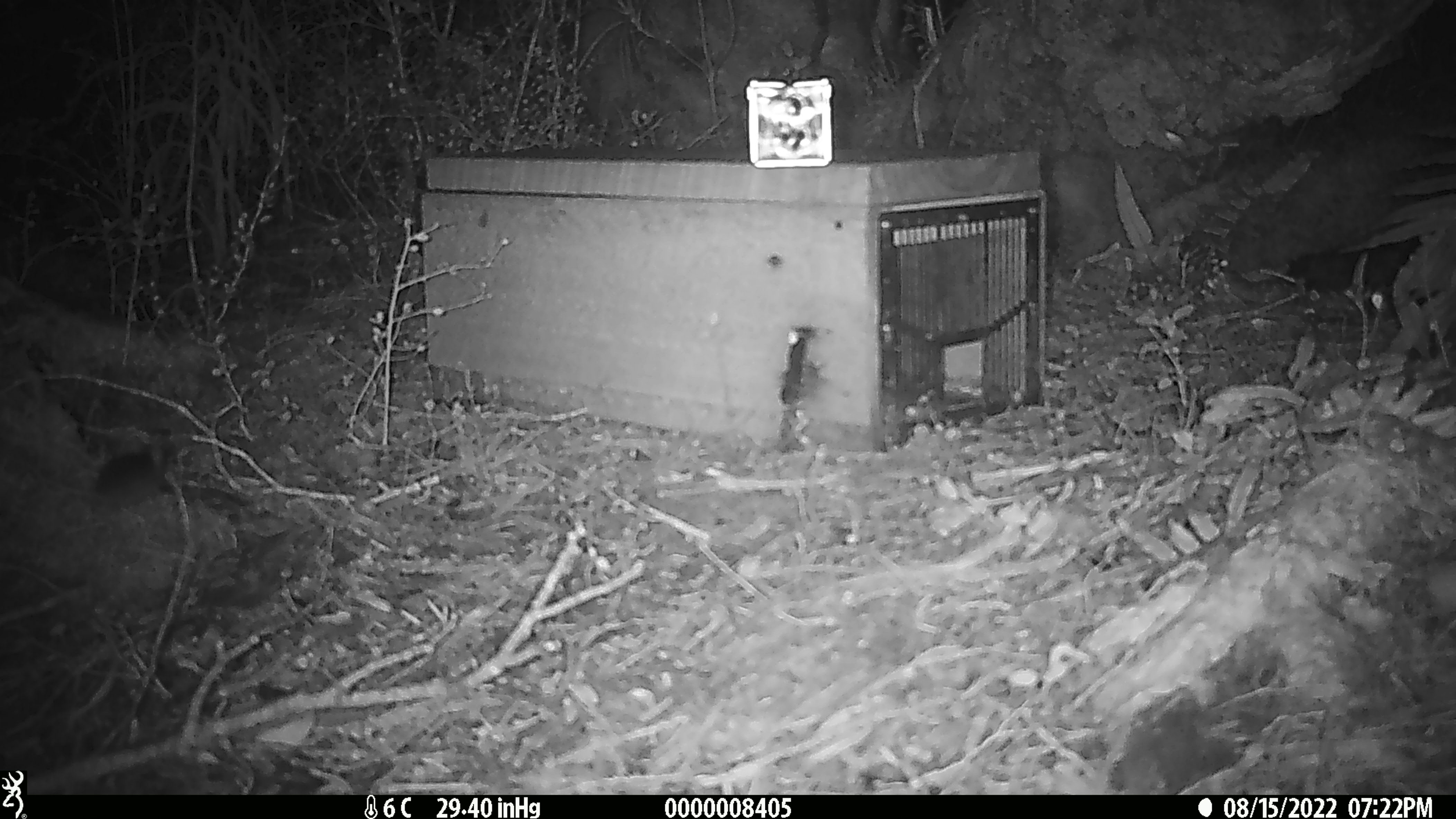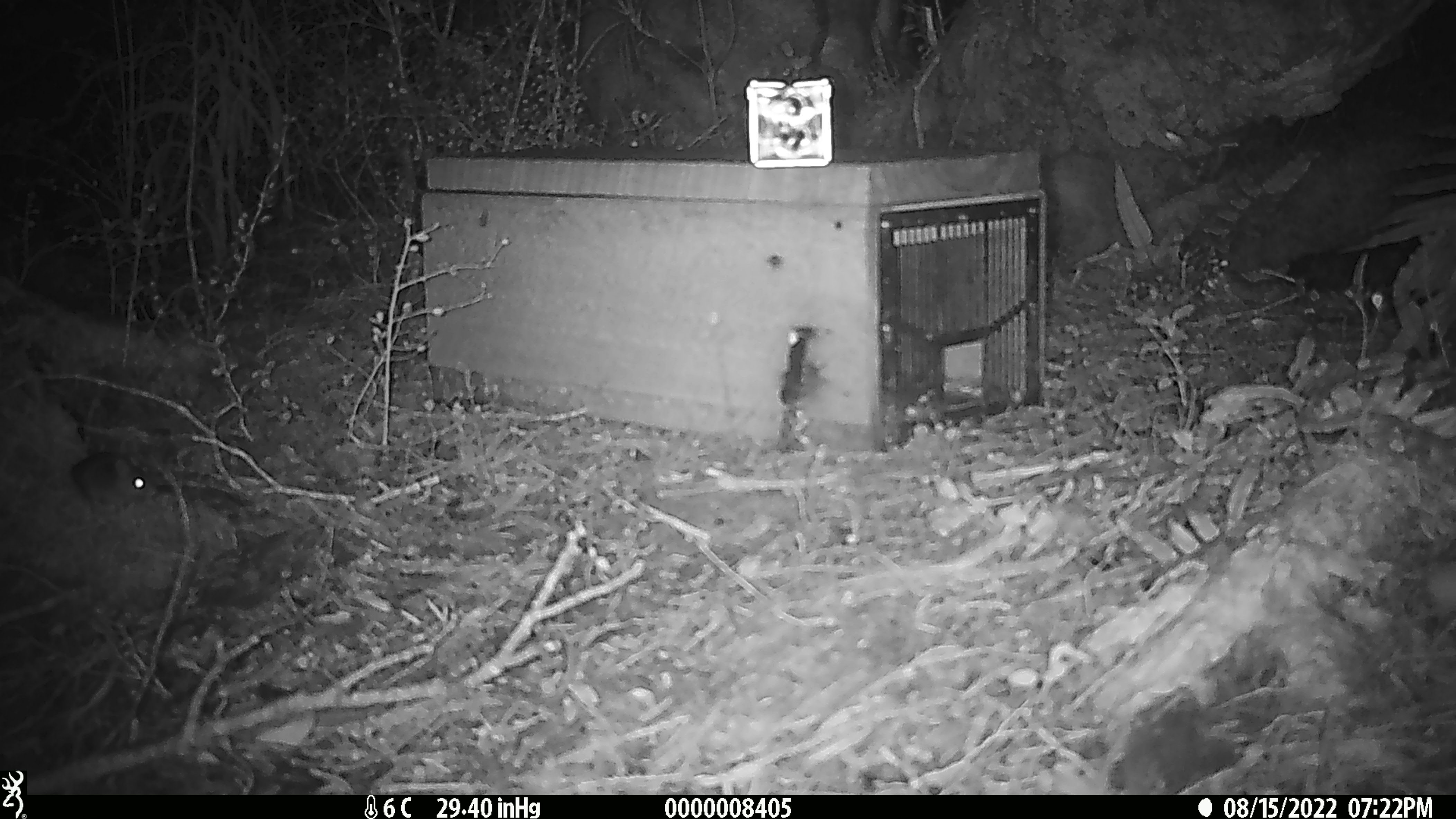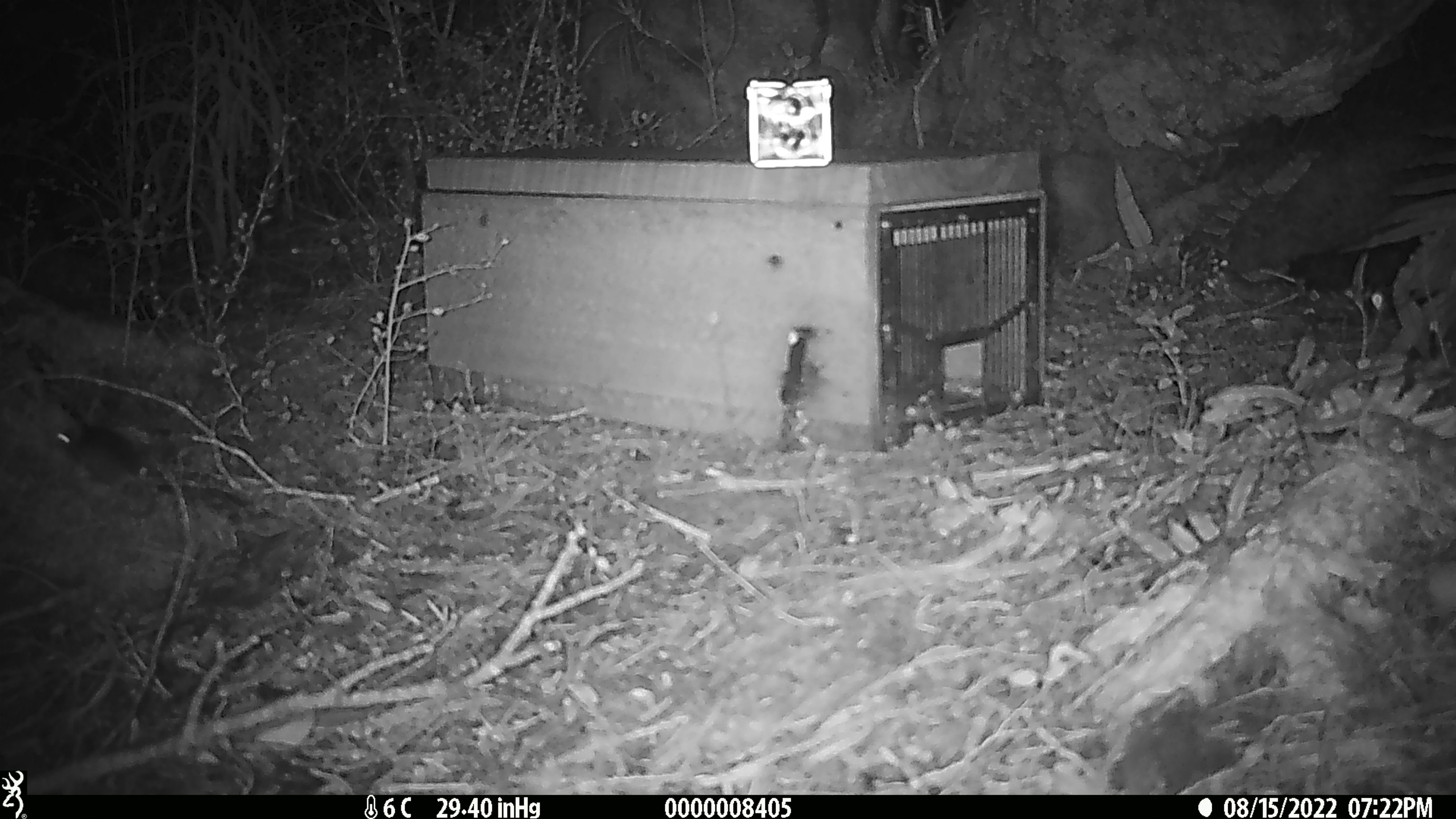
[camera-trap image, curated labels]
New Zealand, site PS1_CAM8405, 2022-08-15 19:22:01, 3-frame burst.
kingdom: Animalia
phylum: Chordata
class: Mammalia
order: Rodentia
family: Muridae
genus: Mus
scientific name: Mus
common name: mouse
Mouse (Mus).